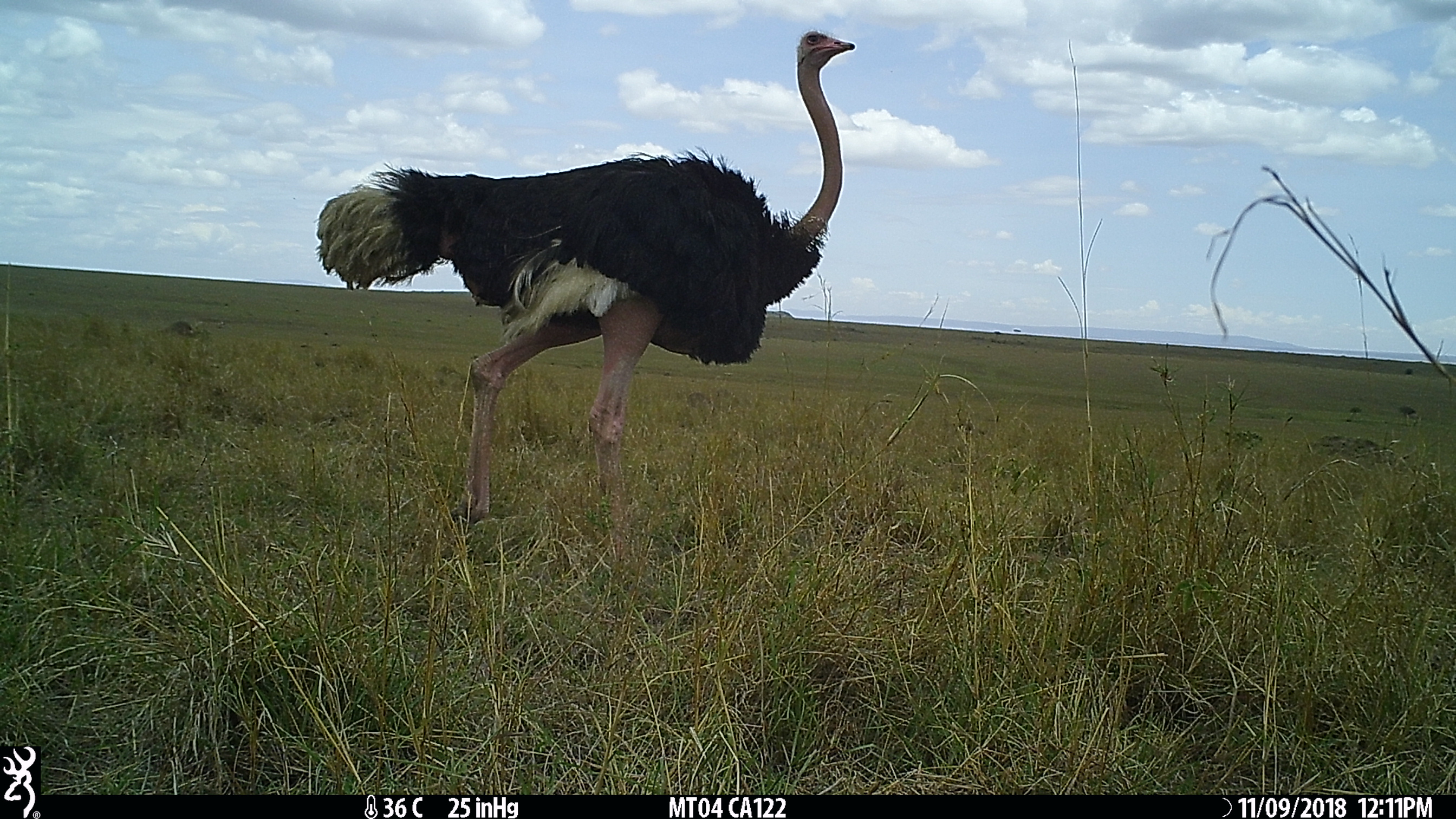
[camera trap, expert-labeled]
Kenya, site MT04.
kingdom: Animalia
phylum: Chordata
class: Aves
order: Struthioniformes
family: Struthionidae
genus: Struthio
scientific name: Struthio camelus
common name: ostrich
Ostrich (Struthio camelus).